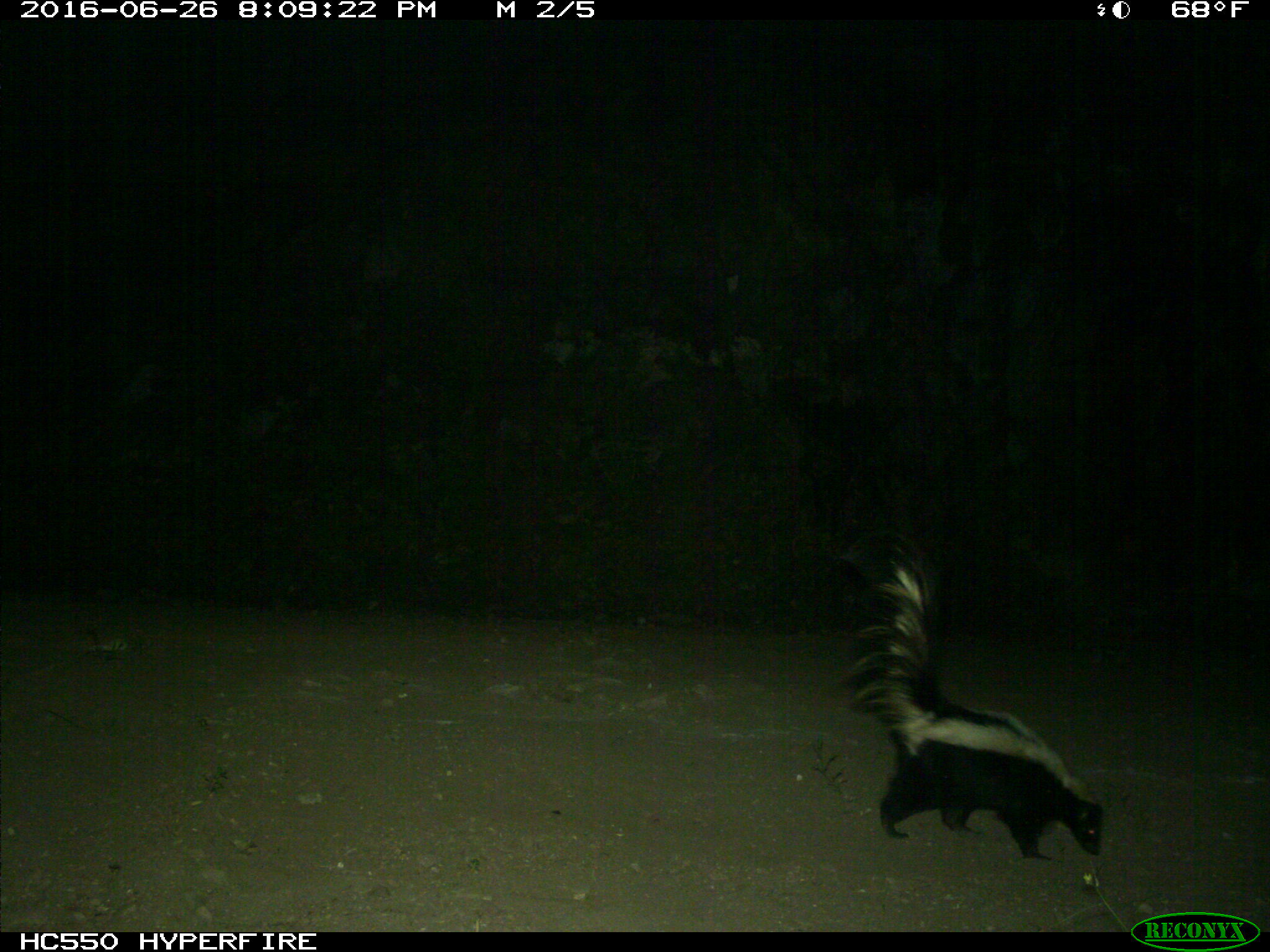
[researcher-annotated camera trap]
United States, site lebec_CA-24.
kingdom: Animalia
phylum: Chordata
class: Mammalia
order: Carnivora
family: Mephitidae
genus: Mephitis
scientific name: Mephitis mephitis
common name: striped skunk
Mephitis mephitis (striped skunk).